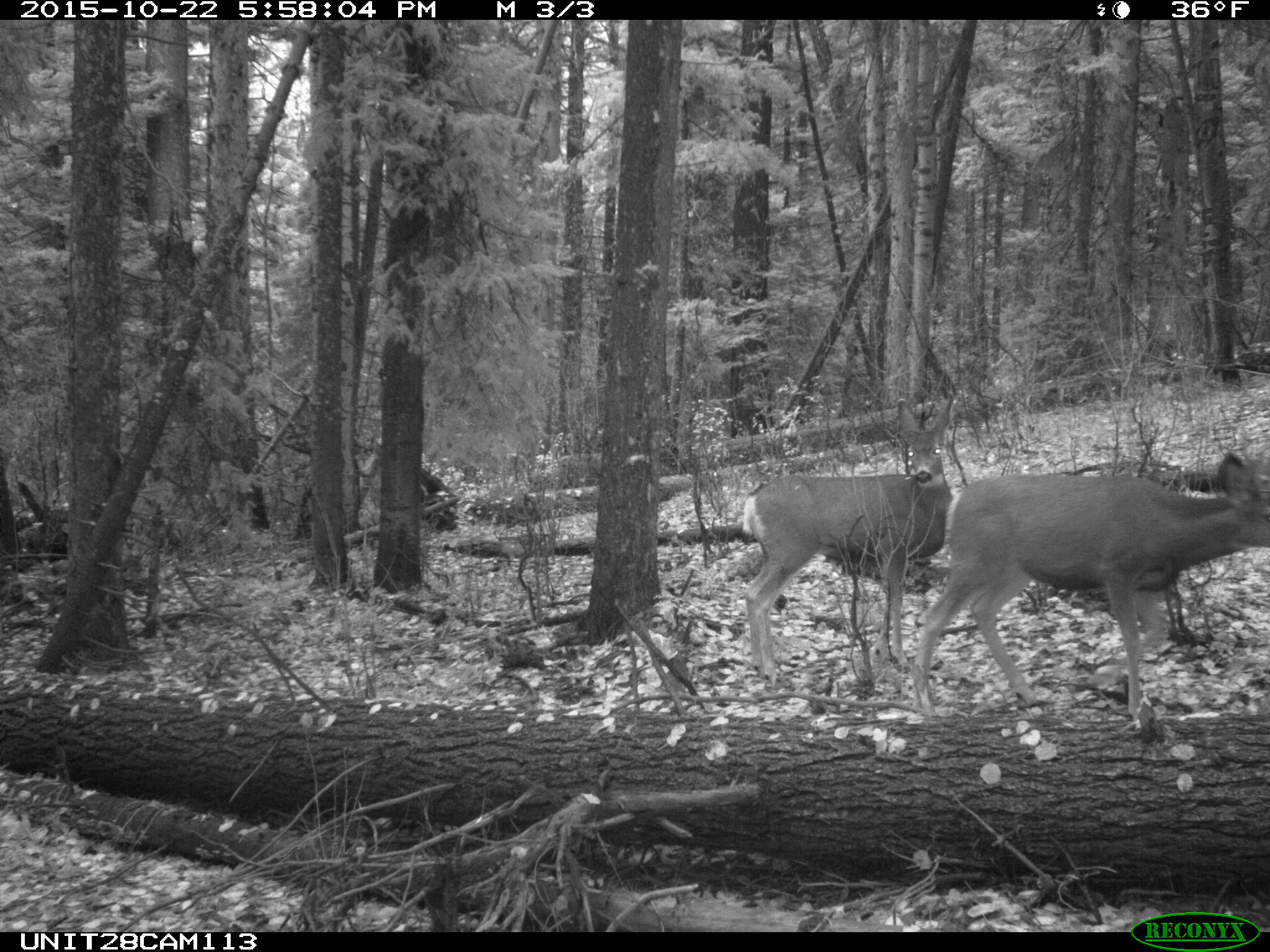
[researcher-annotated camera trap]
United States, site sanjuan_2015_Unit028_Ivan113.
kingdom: Animalia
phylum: Chordata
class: Mammalia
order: Artiodactyla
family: Cervidae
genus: Odocoileus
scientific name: Odocoileus hemionus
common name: mule deer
Odocoileus hemionus (mule deer).